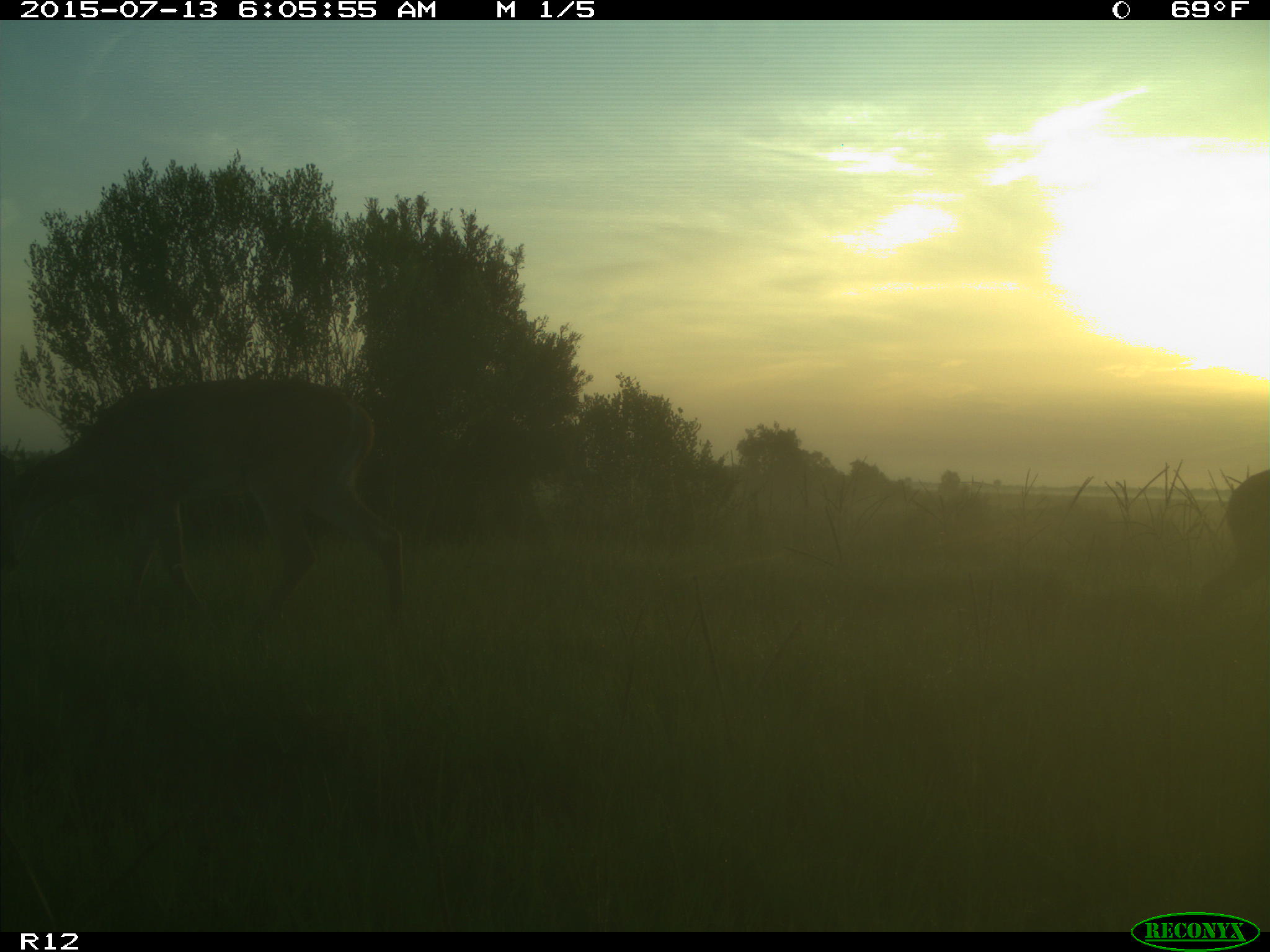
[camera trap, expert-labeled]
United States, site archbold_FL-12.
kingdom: Animalia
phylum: Chordata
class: Mammalia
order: Artiodactyla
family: Cervidae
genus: Odocoileus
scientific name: Odocoileus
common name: deer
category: unidentified deer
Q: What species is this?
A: Unidentified deer (deer) (Odocoileus).